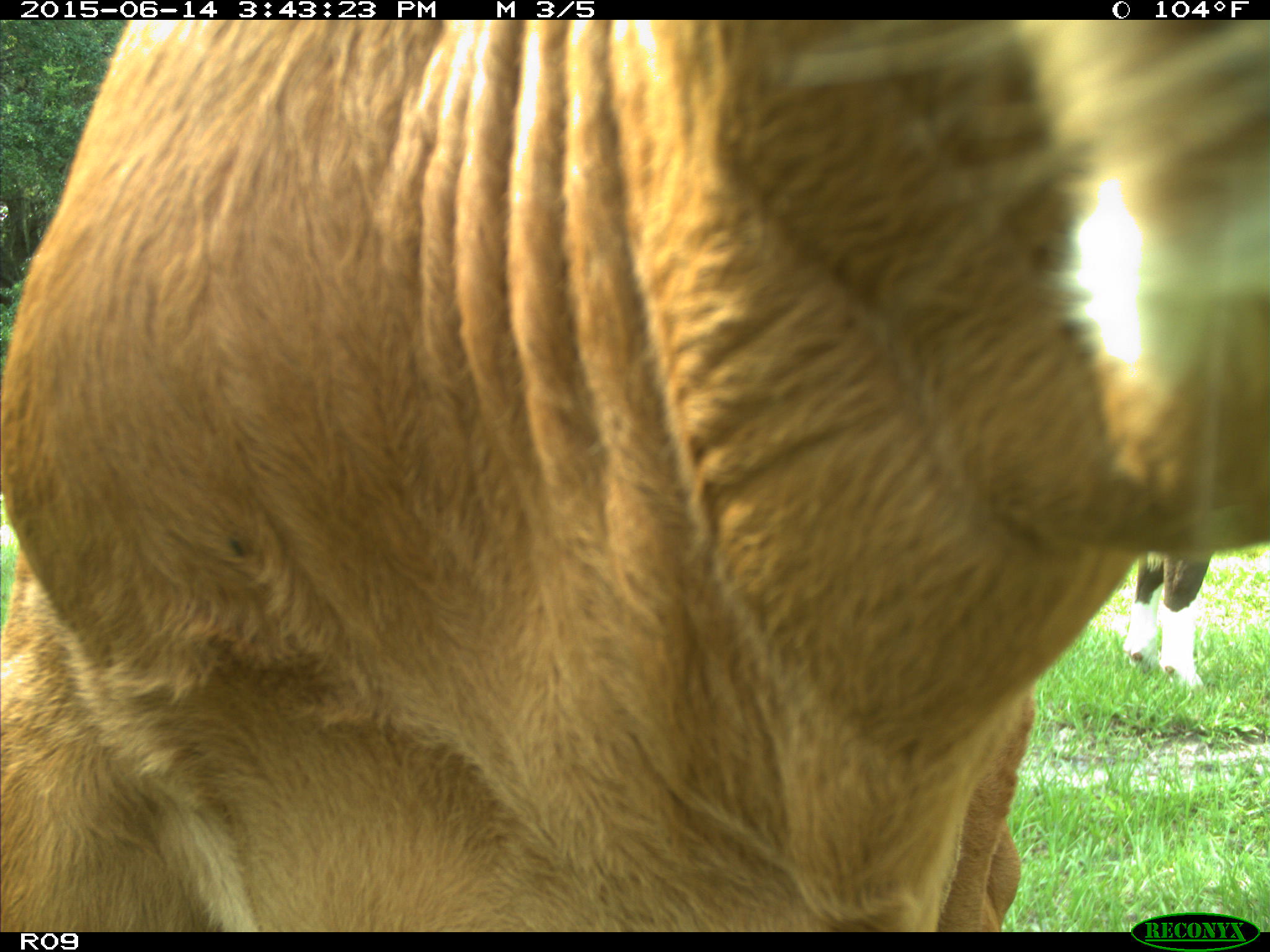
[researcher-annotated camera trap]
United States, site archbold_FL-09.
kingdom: Animalia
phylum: Chordata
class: Mammalia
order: Artiodactyla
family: Bovidae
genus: Bos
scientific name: Bos taurus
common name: domestic cow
Bos taurus (domestic cow).